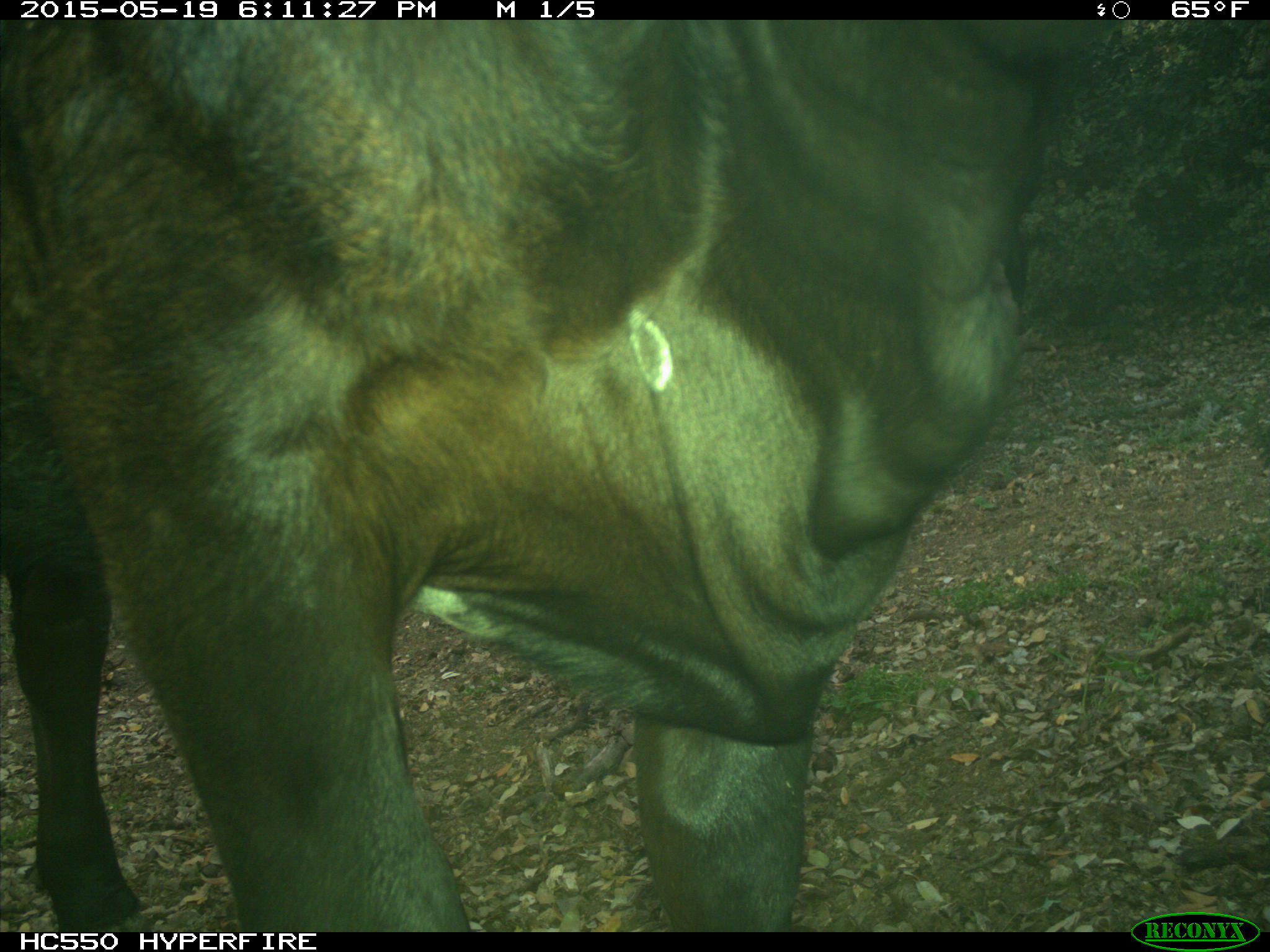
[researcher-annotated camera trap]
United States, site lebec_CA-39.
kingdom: Animalia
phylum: Chordata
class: Mammalia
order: Artiodactyla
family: Bovidae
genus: Bos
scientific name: Bos taurus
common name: domestic cow